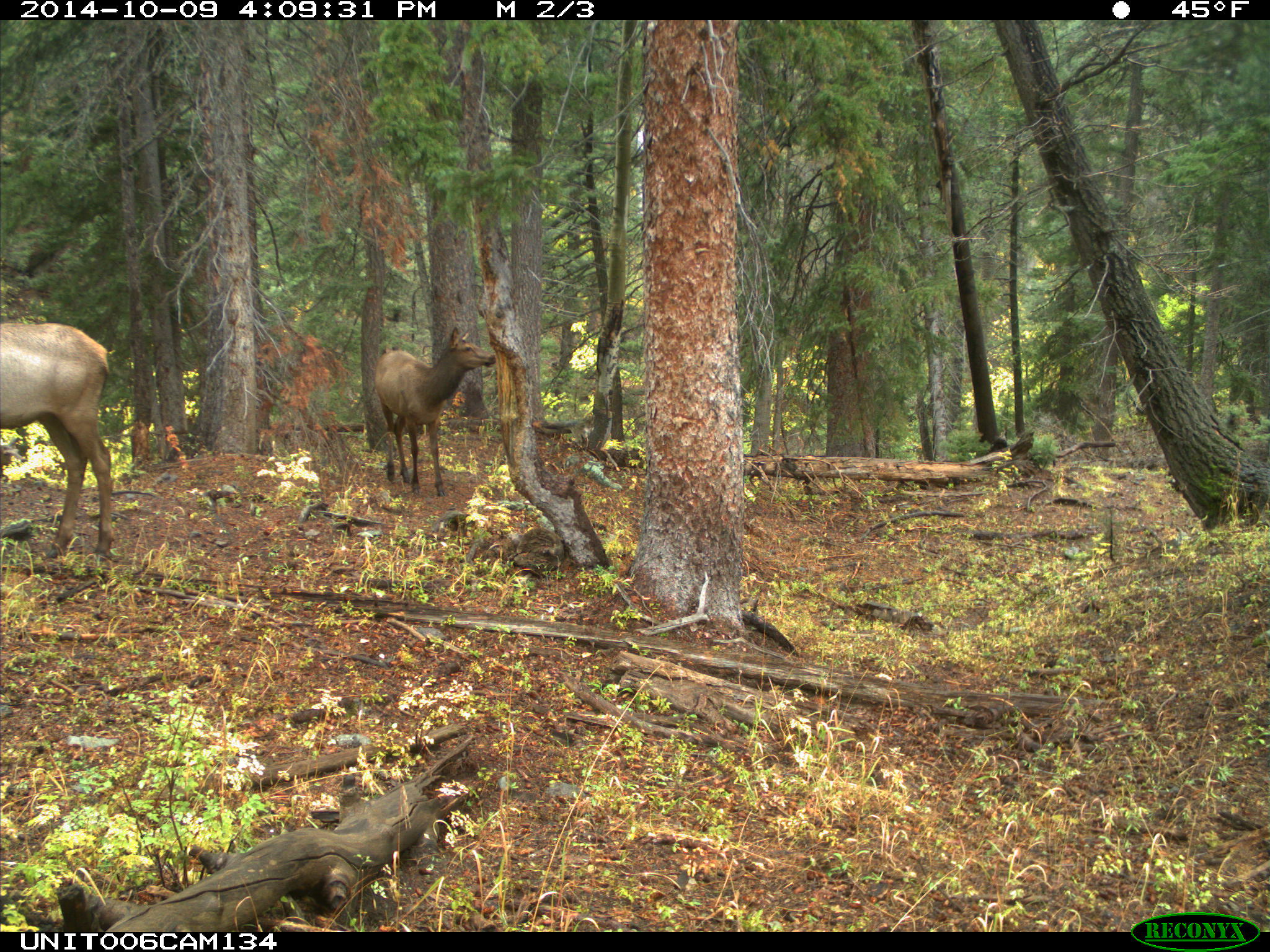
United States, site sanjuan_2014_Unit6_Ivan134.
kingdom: Animalia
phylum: Chordata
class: Mammalia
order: Artiodactyla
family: Cervidae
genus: Cervus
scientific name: Cervus elaphus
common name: red deer